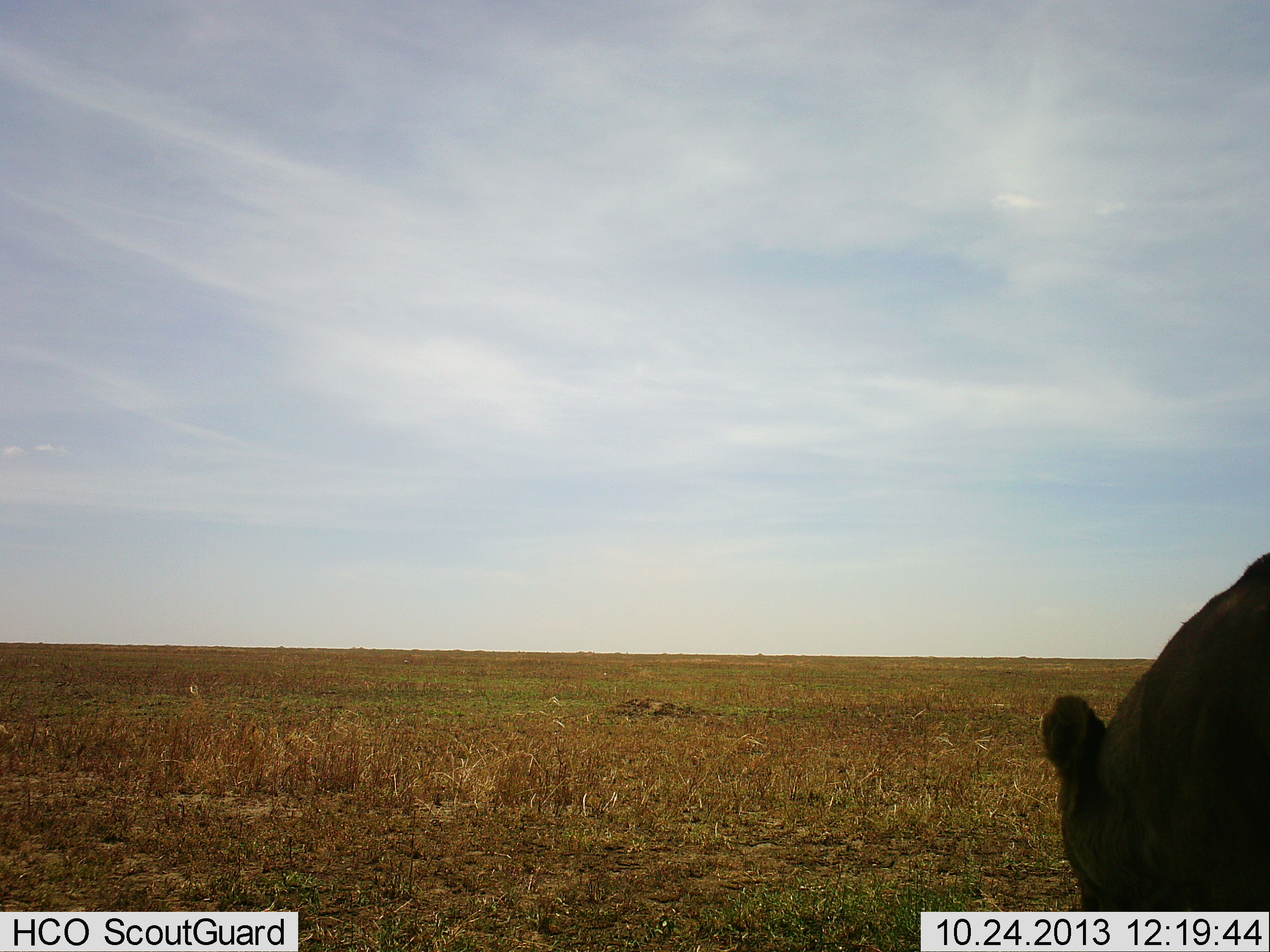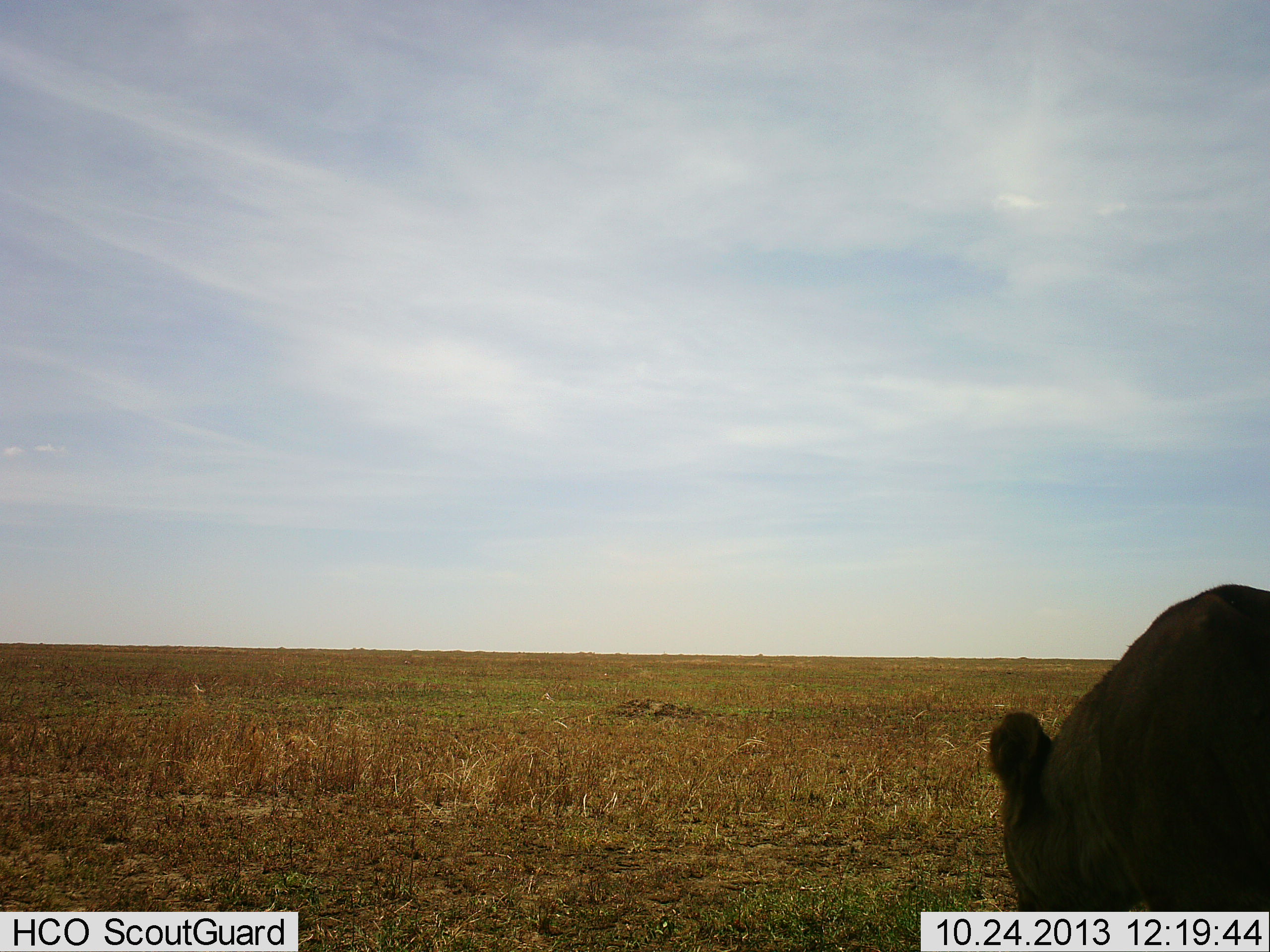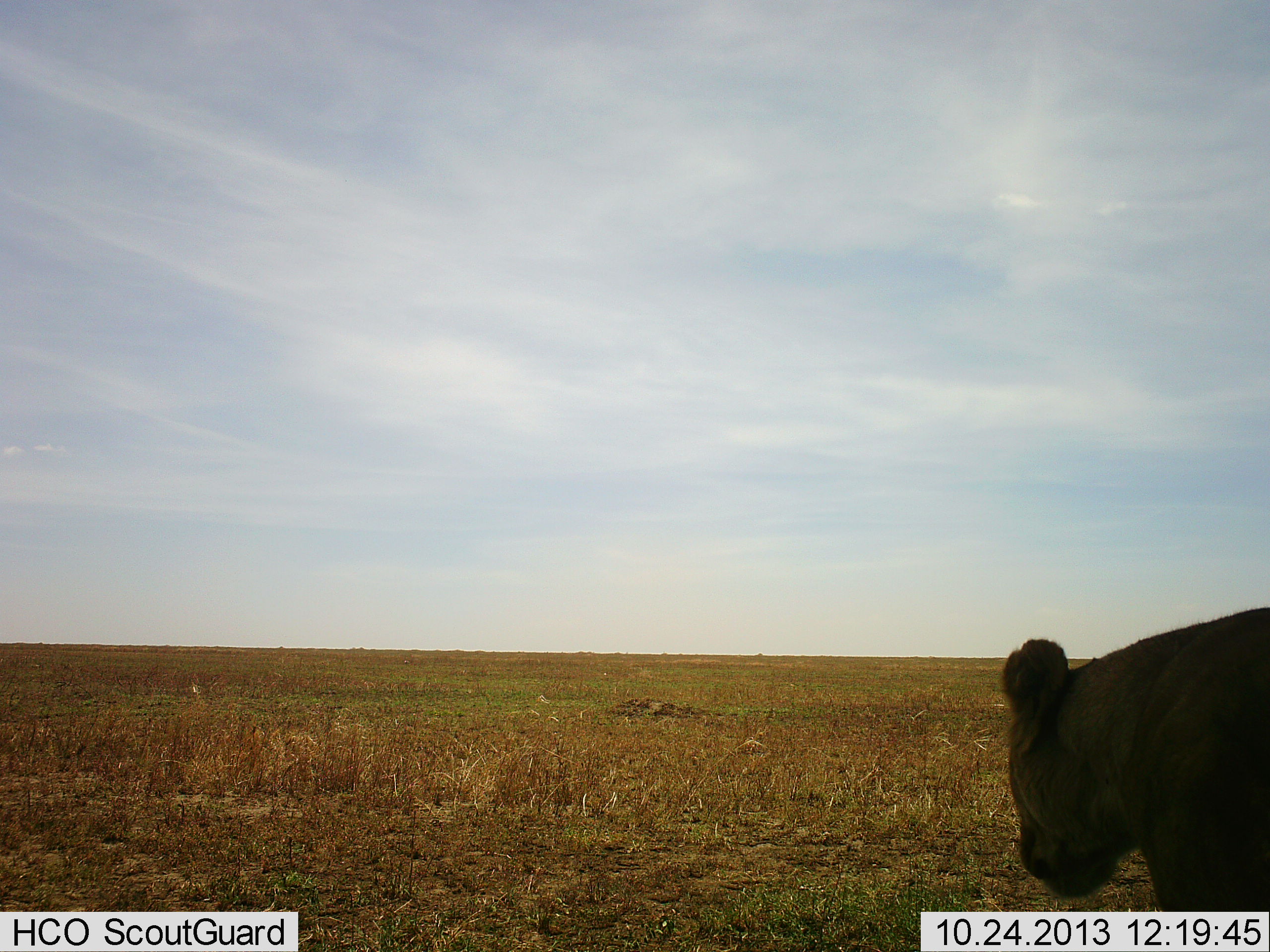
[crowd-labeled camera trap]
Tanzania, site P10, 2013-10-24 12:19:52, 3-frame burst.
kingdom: Animalia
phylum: Chordata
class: Mammalia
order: Carnivora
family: Felidae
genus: Panthera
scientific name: Panthera leo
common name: lion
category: lionfemale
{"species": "lionfemale (lion) (Panthera leo)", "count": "1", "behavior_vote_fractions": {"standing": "45%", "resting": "0%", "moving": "50%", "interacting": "0%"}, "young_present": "0%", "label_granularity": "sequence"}